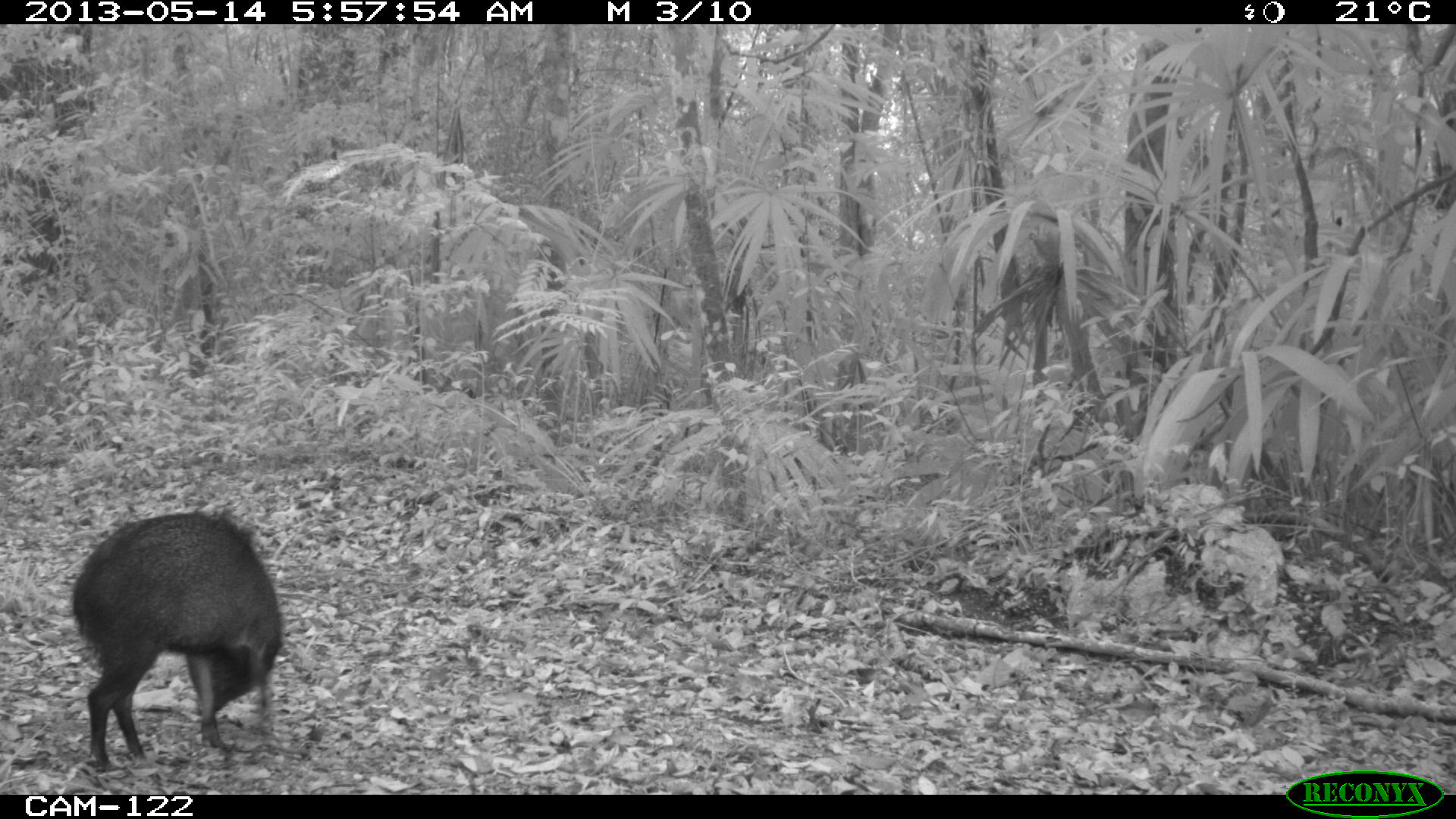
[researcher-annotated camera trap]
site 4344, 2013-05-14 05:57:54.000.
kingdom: Animalia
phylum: Chordata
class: Mammalia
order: Artiodactyla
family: Tayassuidae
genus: Pecari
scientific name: Pecari tajacu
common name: collared peccary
Pecari tajacu (collared peccary), count 1.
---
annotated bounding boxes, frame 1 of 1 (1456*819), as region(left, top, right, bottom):
pecari tajacu: region(73, 511, 283, 771)